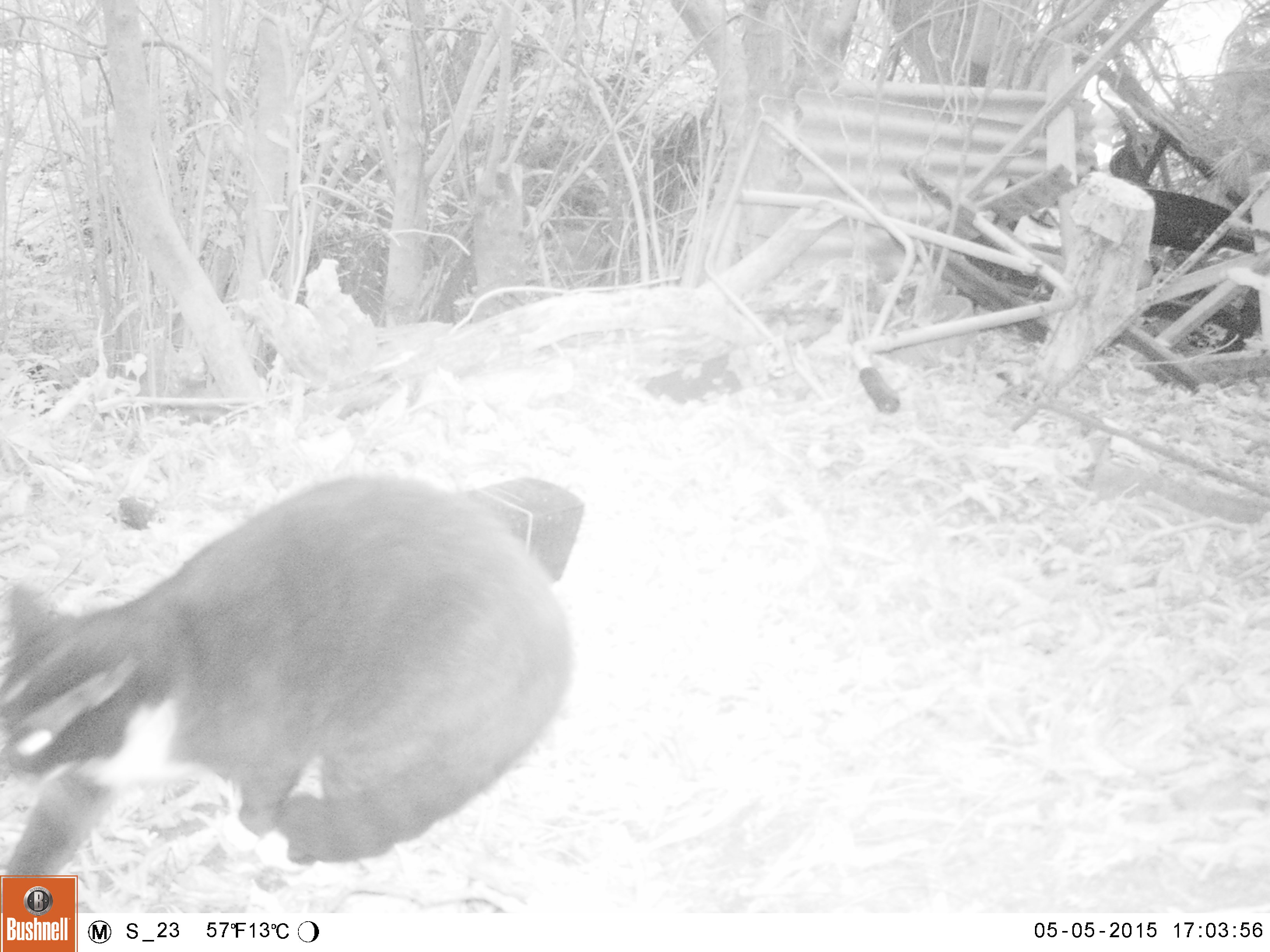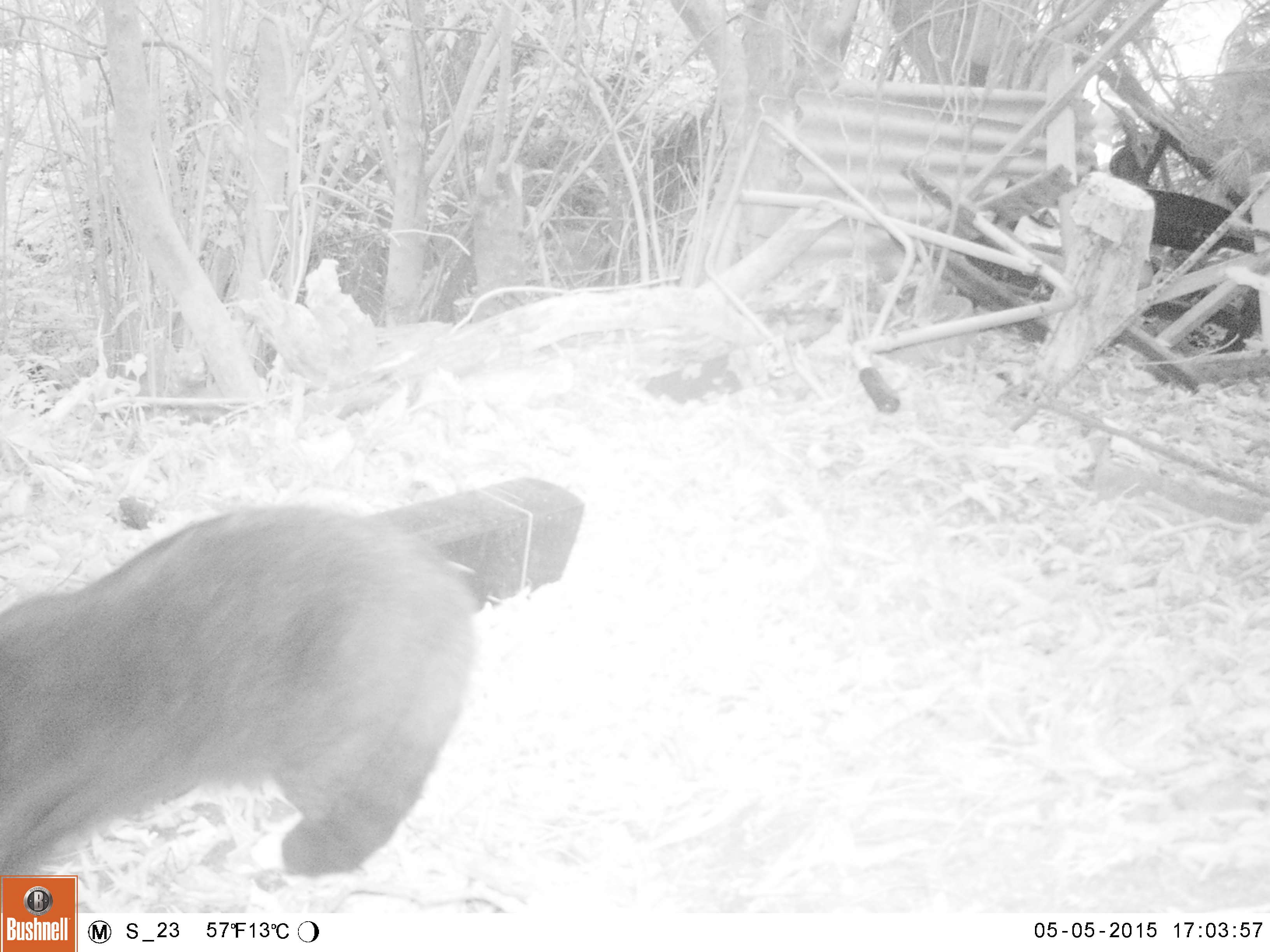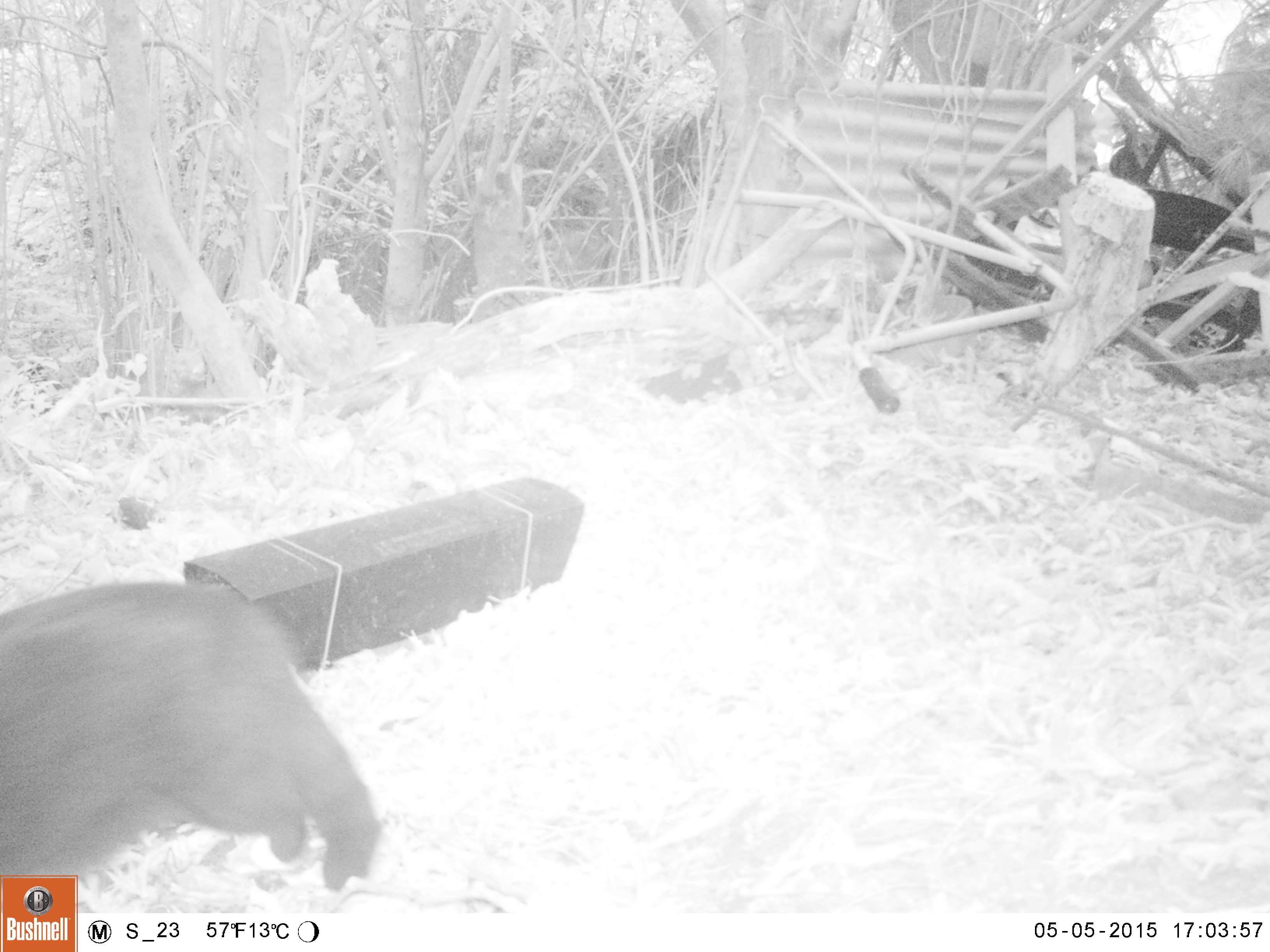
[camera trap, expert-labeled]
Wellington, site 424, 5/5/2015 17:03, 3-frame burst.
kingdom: Animalia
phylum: Chordata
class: Mammalia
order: Carnivora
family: Felidae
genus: Felis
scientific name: Felis catus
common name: cat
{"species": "cat (Felis catus)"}